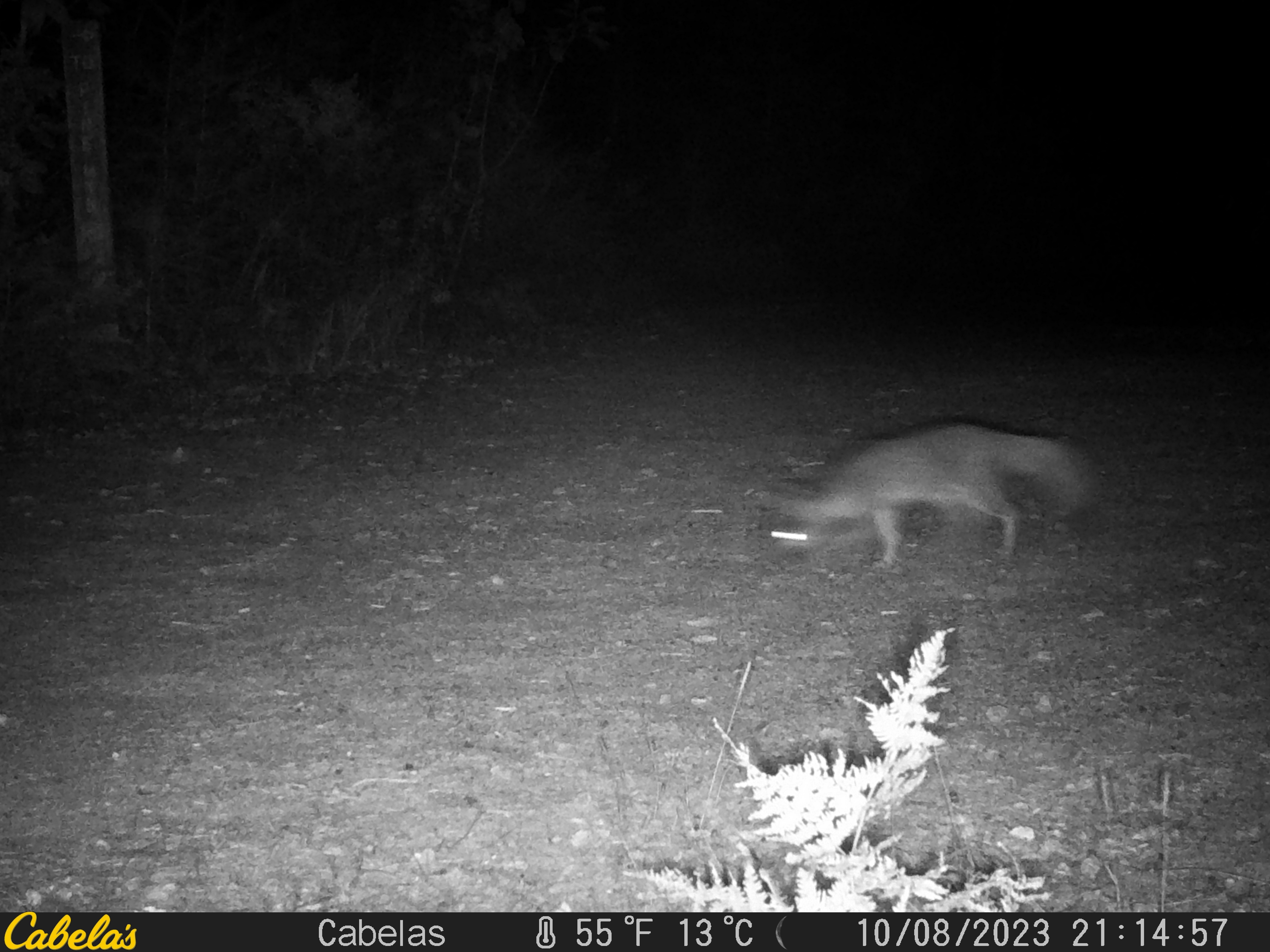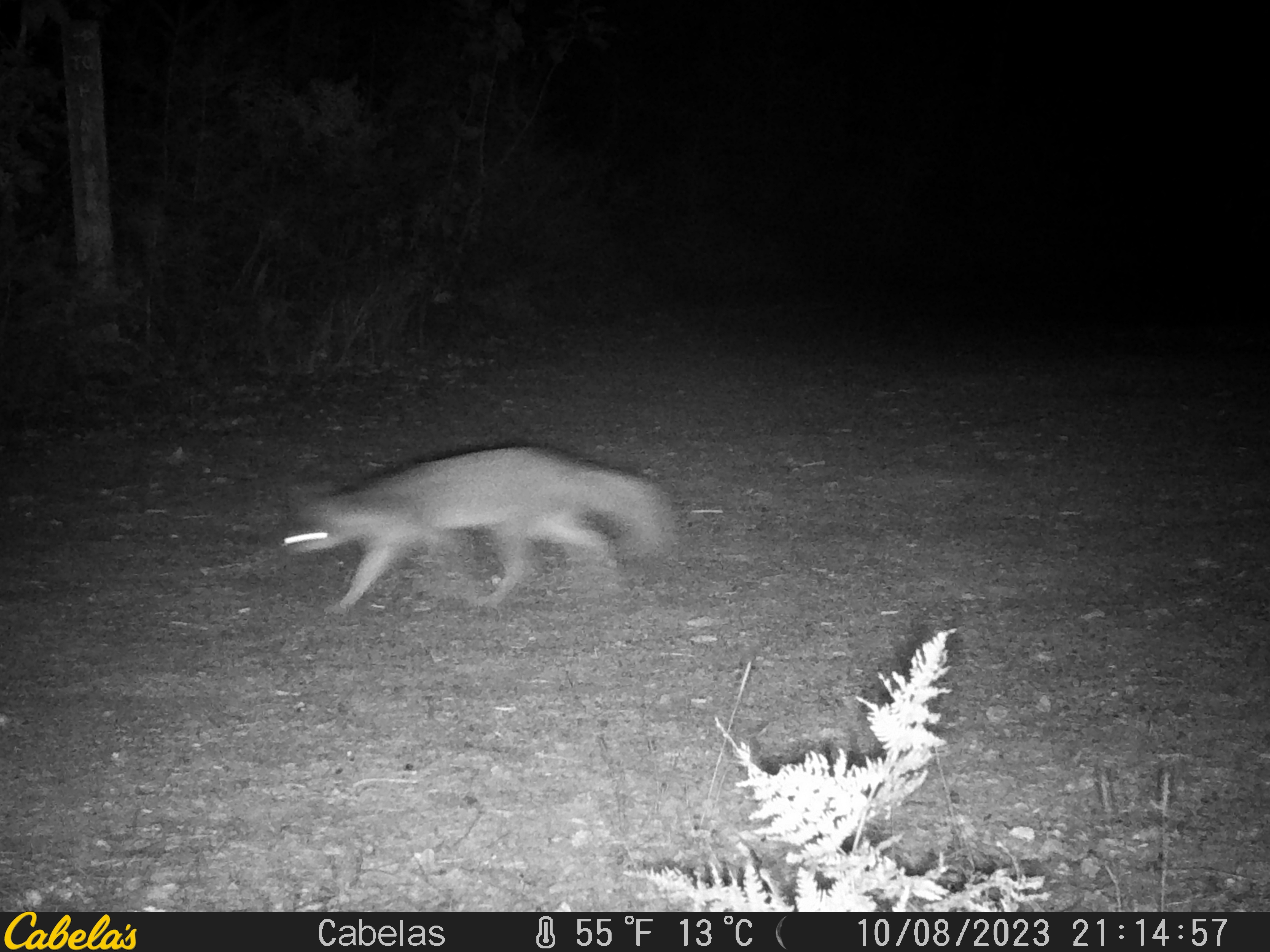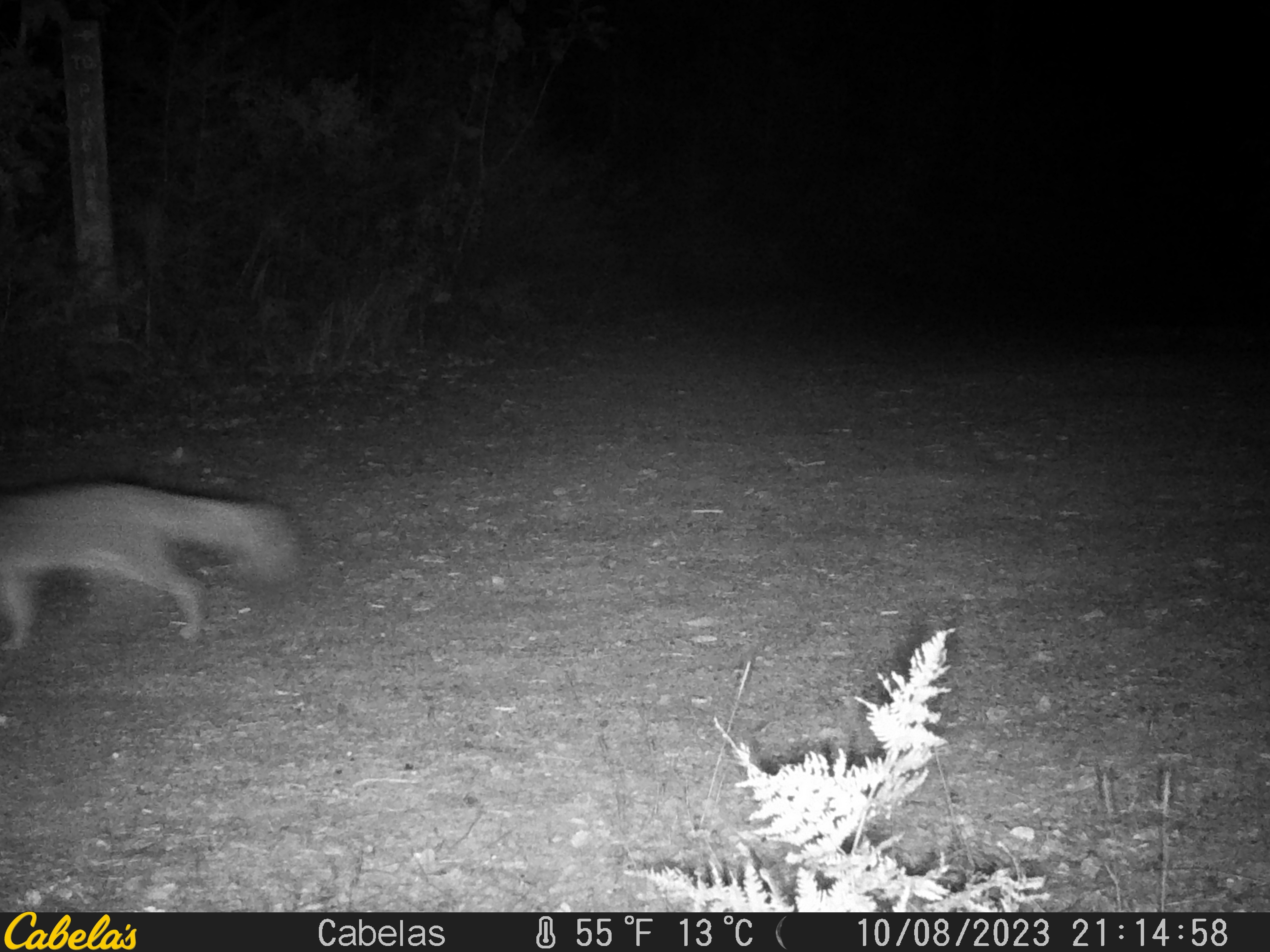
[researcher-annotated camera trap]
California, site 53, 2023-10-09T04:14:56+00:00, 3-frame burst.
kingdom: Animalia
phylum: Chordata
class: Mammalia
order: Carnivora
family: Canidae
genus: Urocyon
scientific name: Urocyon cinereoargenteus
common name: gray fox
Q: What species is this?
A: Gray fox (Urocyon cinereoargenteus).